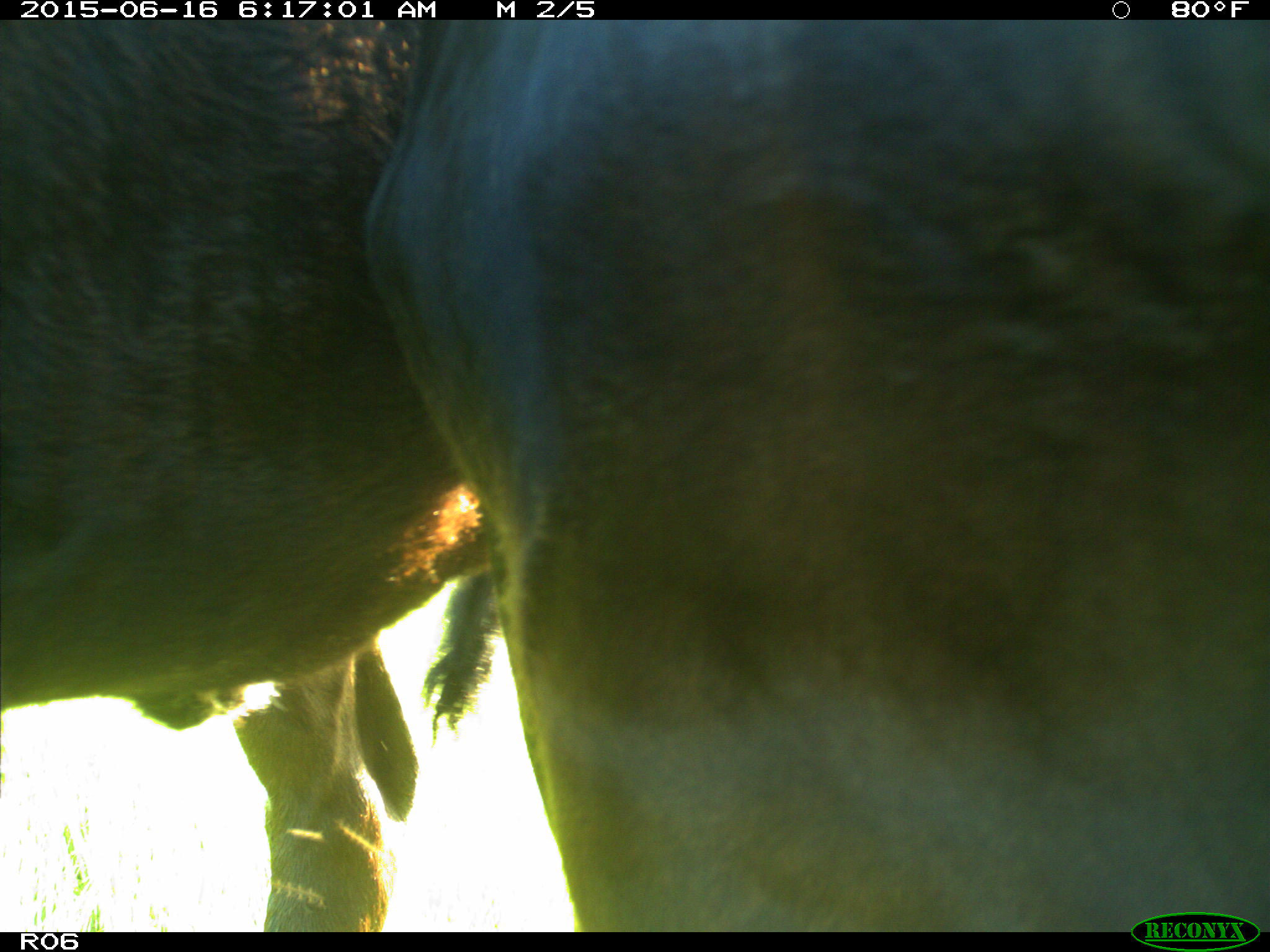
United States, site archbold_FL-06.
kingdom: Animalia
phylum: Chordata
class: Mammalia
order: Artiodactyla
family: Bovidae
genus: Bos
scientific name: Bos taurus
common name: domestic cow